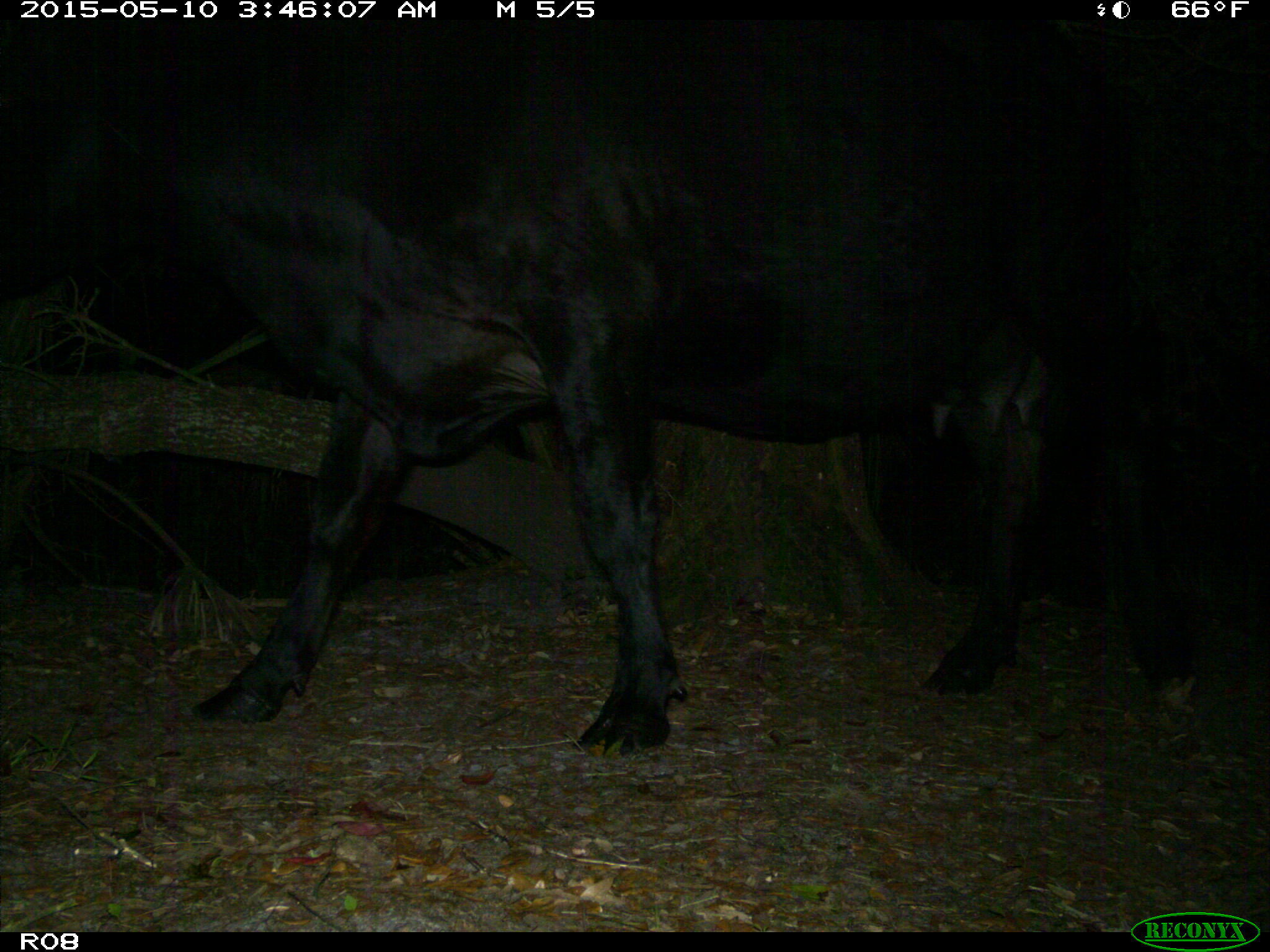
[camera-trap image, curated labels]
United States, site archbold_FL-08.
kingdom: Animalia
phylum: Chordata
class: Mammalia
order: Artiodactyla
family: Bovidae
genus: Bos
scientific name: Bos taurus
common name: domestic cow